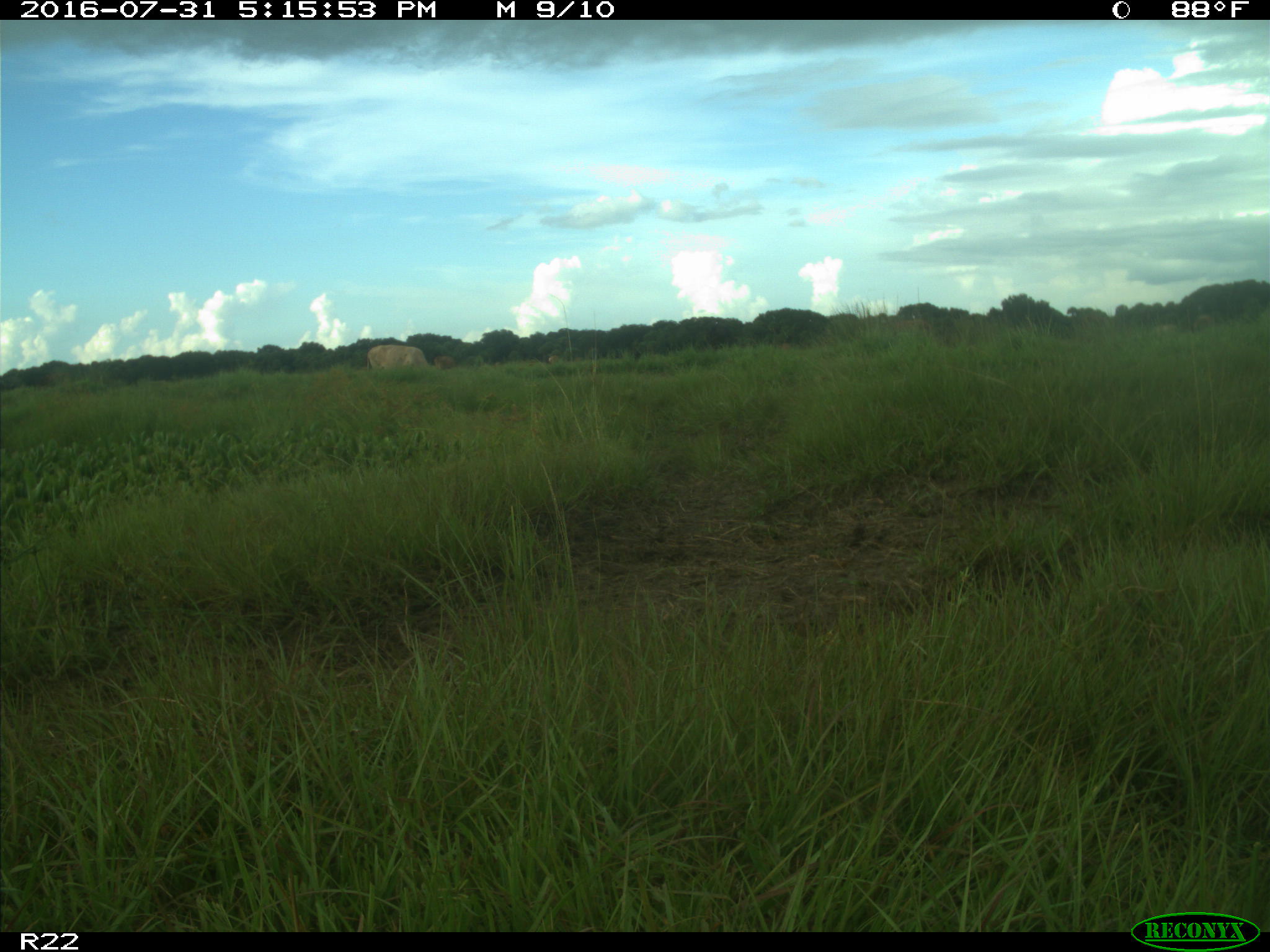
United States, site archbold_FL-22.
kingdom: Animalia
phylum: Chordata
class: Mammalia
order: Artiodactyla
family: Bovidae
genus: Bos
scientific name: Bos taurus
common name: domestic cow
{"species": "Bos taurus (domestic cow)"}